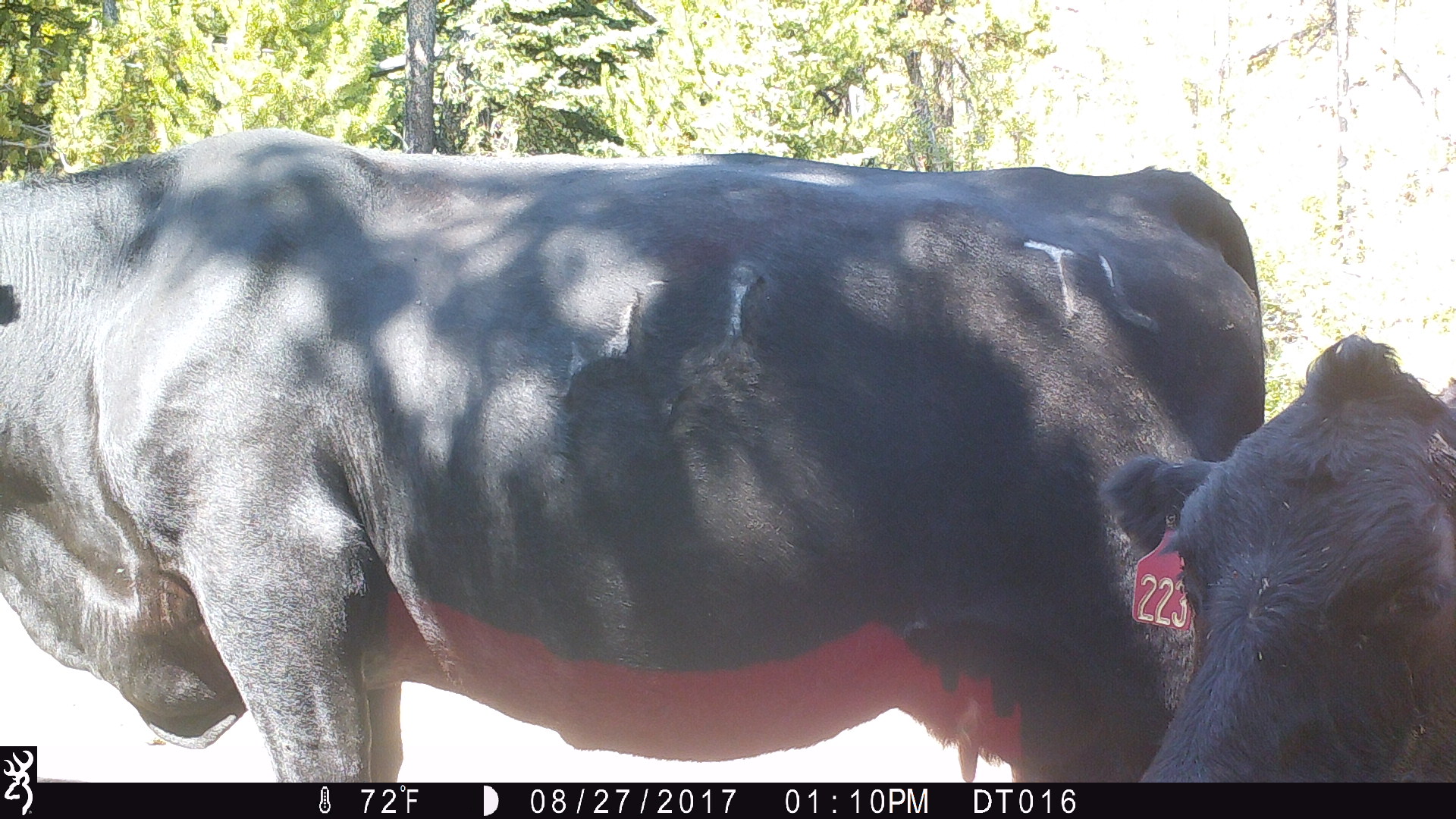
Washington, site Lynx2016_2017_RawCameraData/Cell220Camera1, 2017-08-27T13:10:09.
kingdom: Animalia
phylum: Chordata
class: Mammalia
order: Artiodactyla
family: Bovidae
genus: Bos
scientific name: Bos taurus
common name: domestic cattle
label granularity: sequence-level